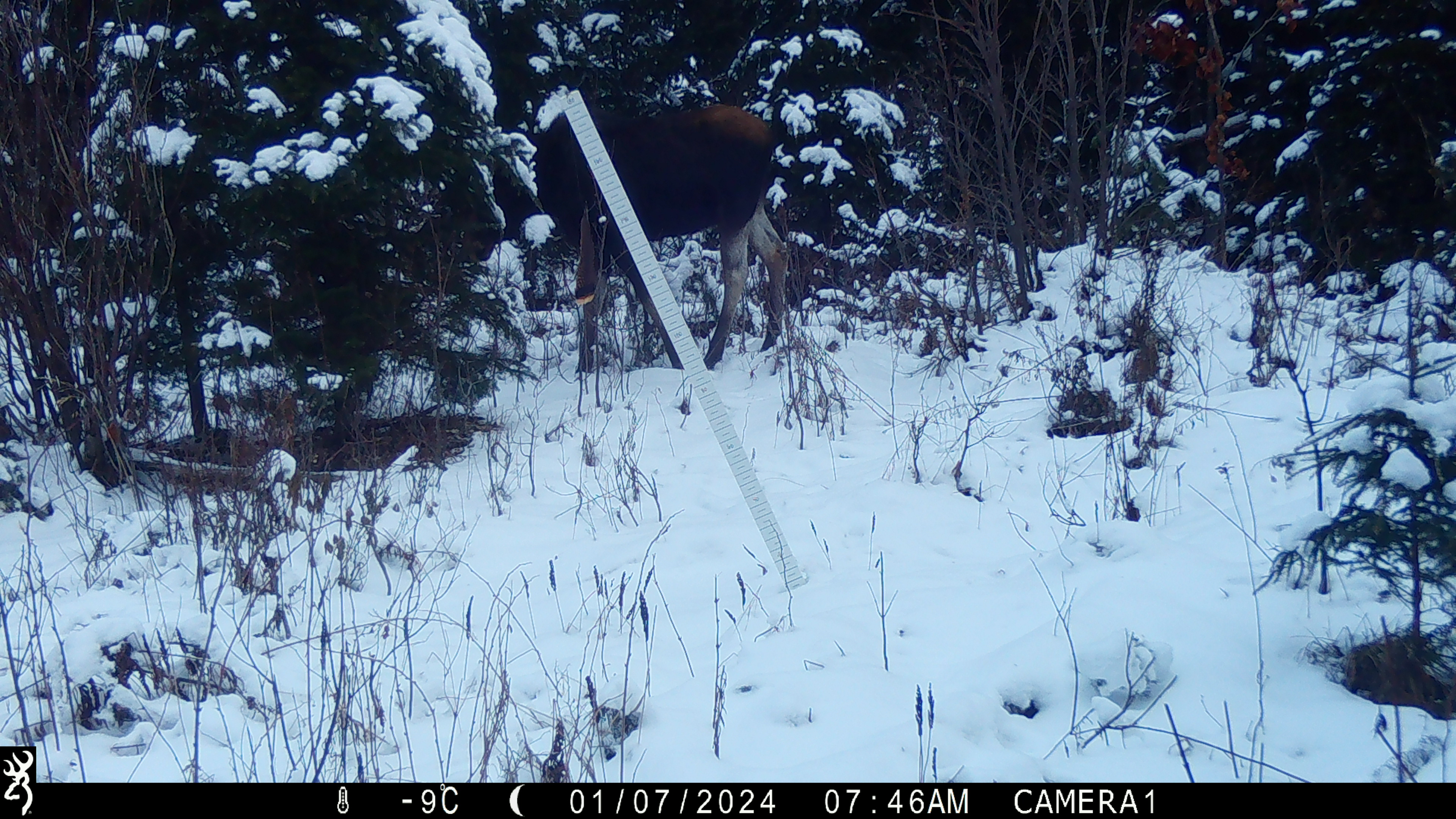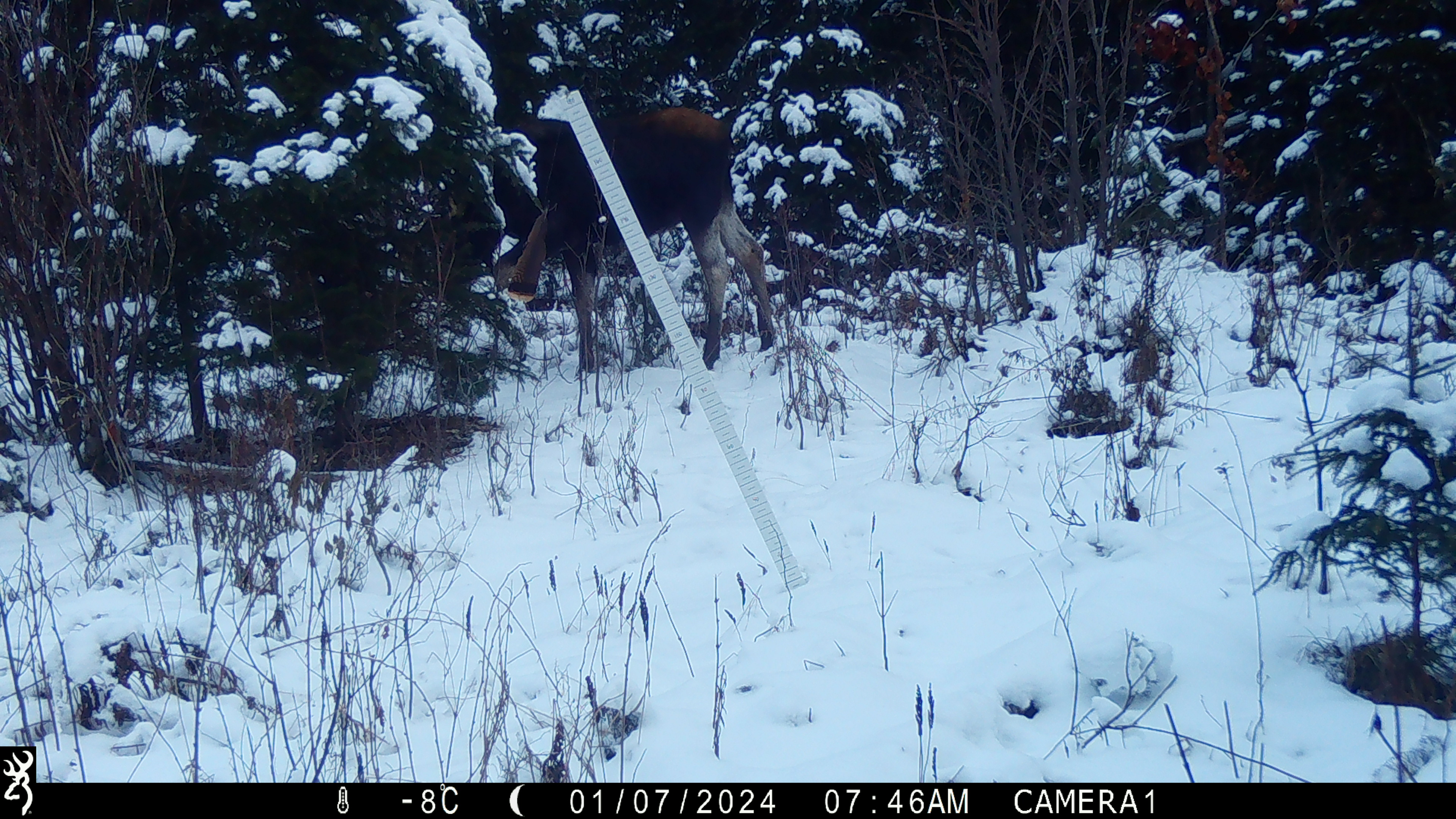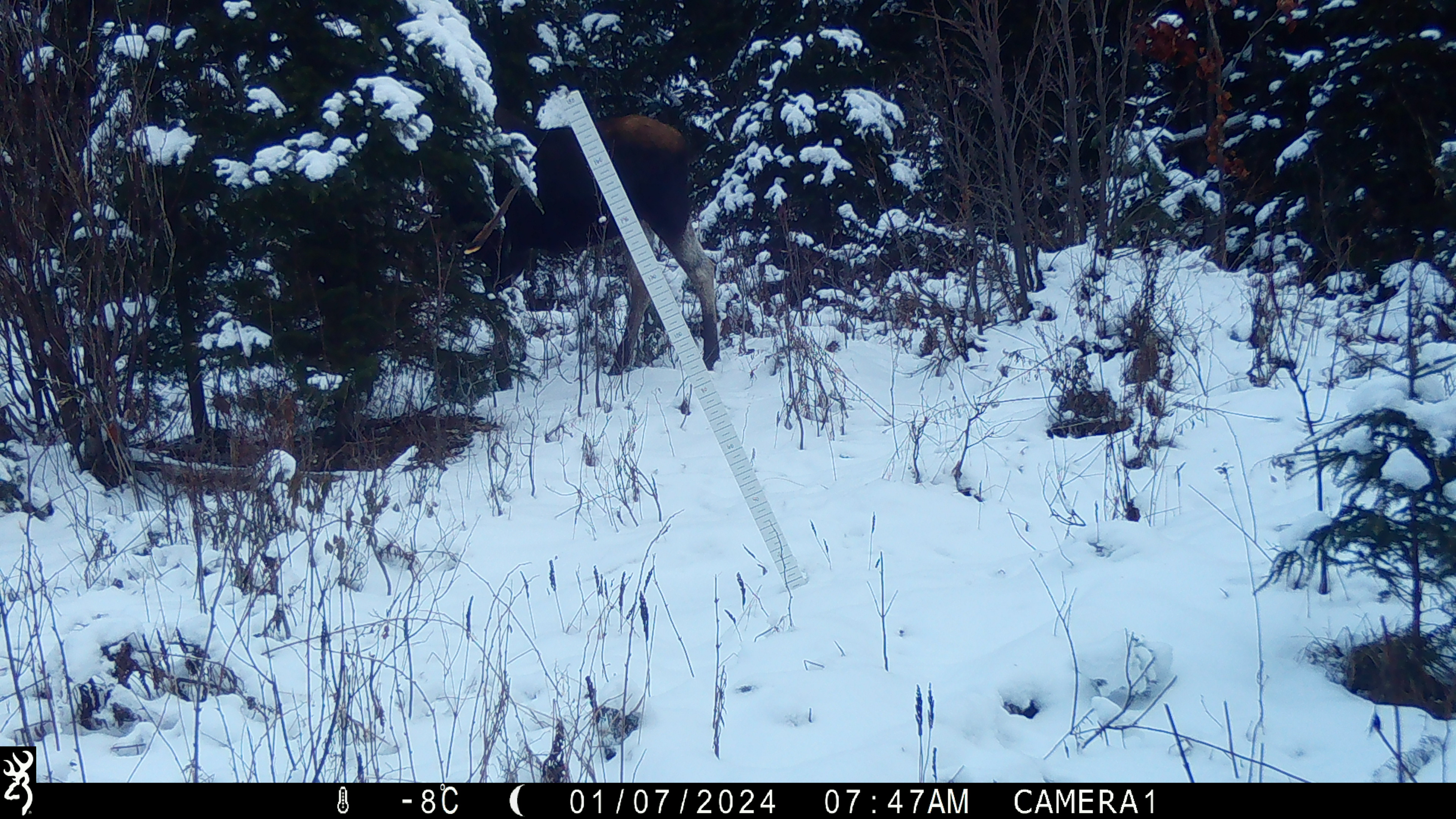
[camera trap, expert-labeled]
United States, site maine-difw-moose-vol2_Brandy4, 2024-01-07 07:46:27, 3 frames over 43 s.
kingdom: Animalia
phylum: Chordata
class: Mammalia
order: Artiodactyla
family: Cervidae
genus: Alces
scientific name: Alces alces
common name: moose